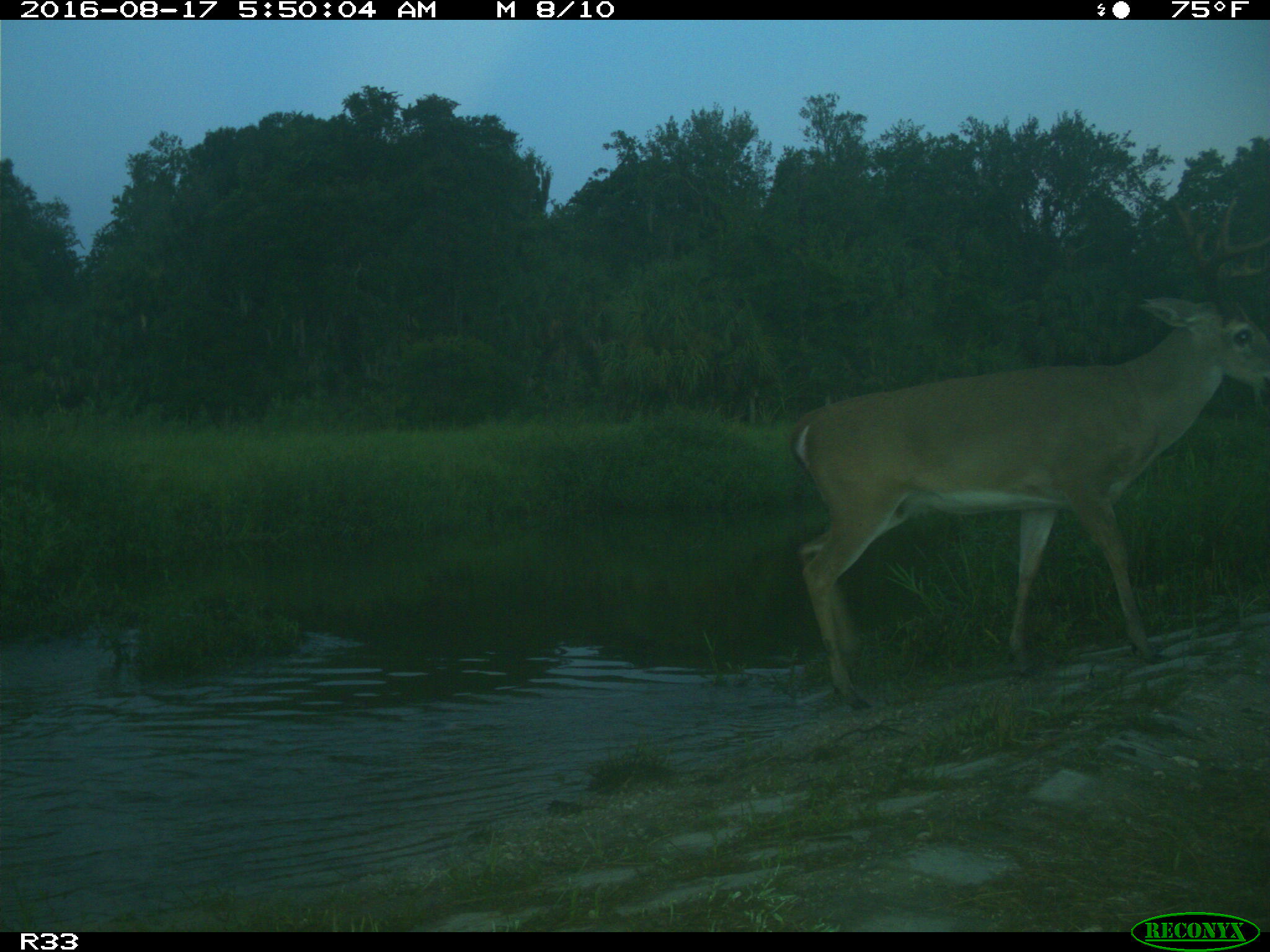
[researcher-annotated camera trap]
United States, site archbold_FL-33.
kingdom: Animalia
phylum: Chordata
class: Mammalia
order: Artiodactyla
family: Cervidae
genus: Odocoileus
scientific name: Odocoileus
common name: deer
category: unidentified deer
Unidentified deer (deer) (Odocoileus).